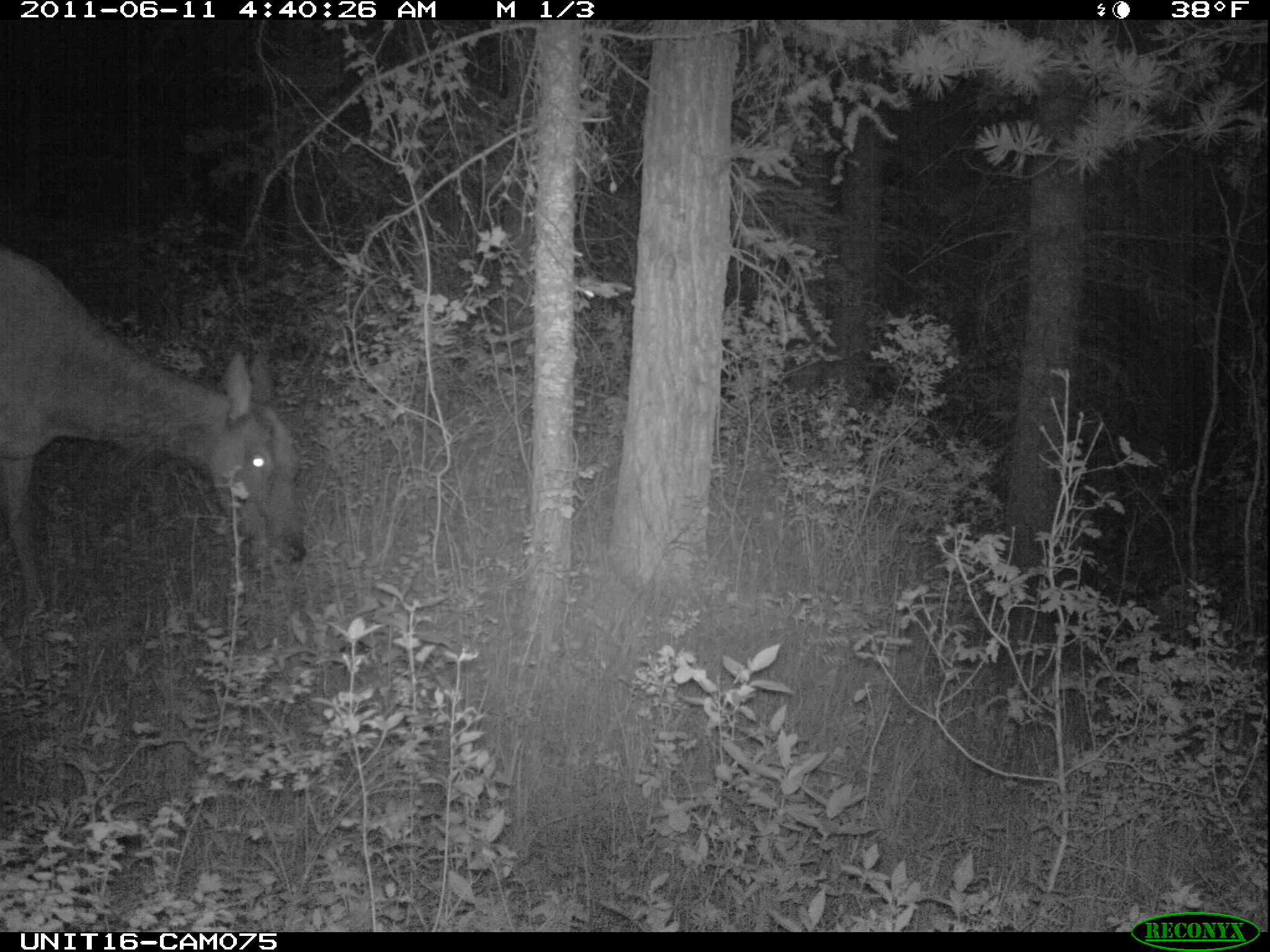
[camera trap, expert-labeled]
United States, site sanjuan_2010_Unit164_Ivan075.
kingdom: Animalia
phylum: Chordata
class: Mammalia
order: Artiodactyla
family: Cervidae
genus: Cervus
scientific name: Cervus elaphus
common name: red deer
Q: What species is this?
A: Cervus elaphus (red deer).